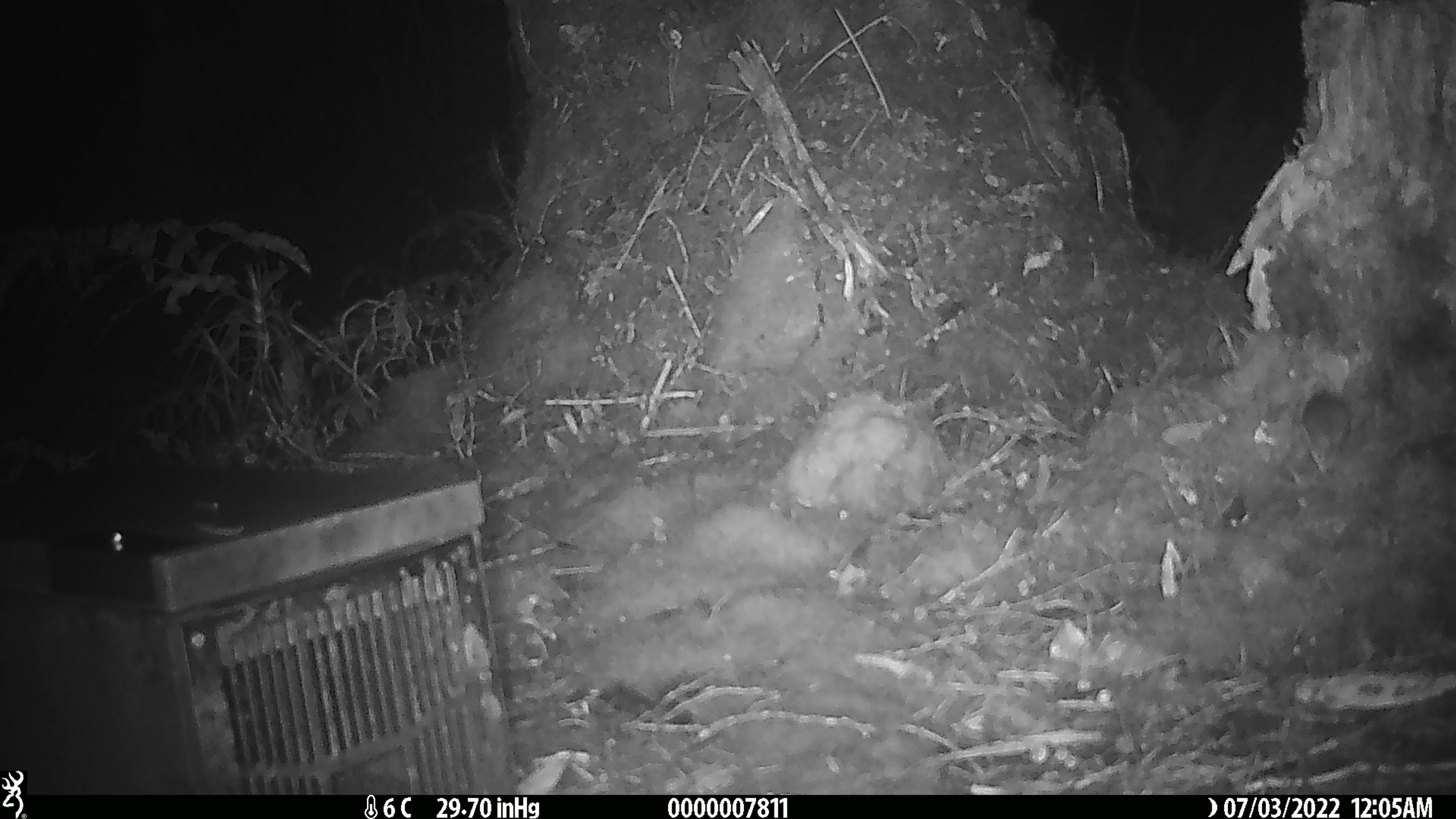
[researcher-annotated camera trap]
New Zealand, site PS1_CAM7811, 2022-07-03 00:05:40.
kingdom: Animalia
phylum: Chordata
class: Mammalia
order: Rodentia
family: Muridae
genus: Mus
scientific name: Mus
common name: mouse